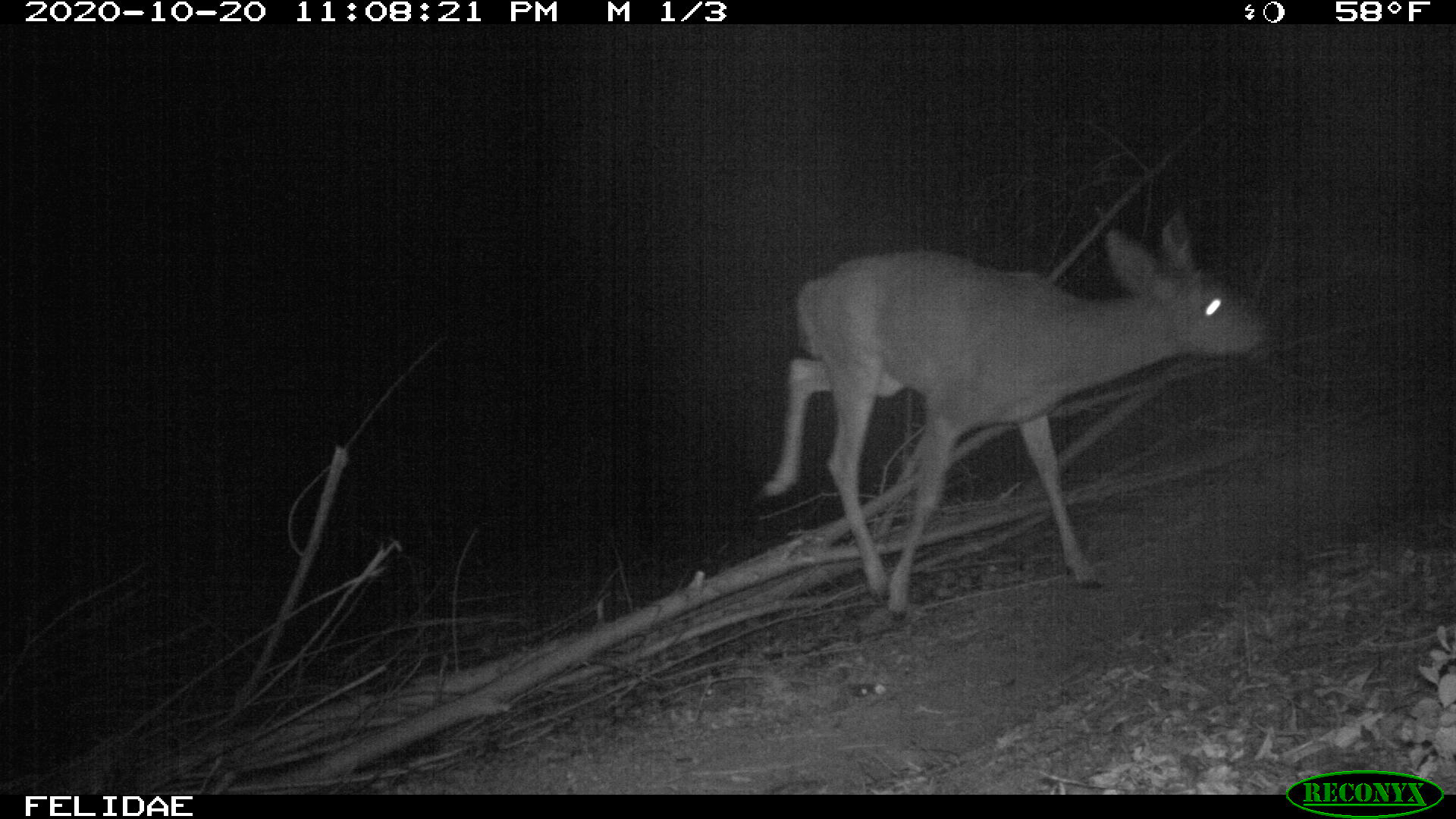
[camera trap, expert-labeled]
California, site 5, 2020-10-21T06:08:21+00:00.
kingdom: Animalia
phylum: Chordata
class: Mammalia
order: Artiodactyla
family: Cervidae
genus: Odocoileus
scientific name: Odocoileus hemionus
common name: mule deer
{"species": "mule deer (Odocoileus hemionus)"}